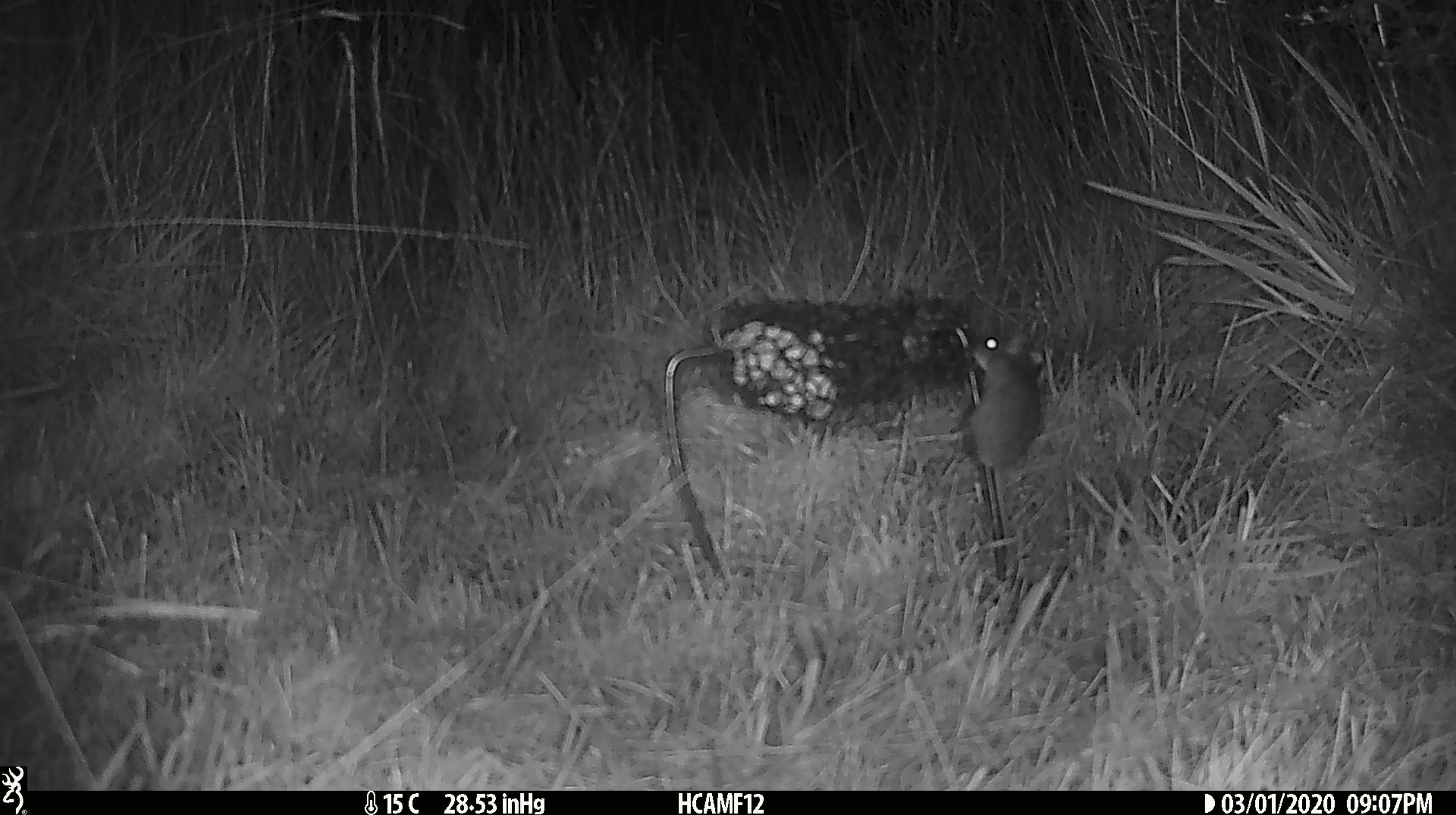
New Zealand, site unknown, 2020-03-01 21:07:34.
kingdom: Animalia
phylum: Chordata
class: Mammalia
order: Rodentia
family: Muridae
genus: Mus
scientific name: Mus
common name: mouse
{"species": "mouse (Mus)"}